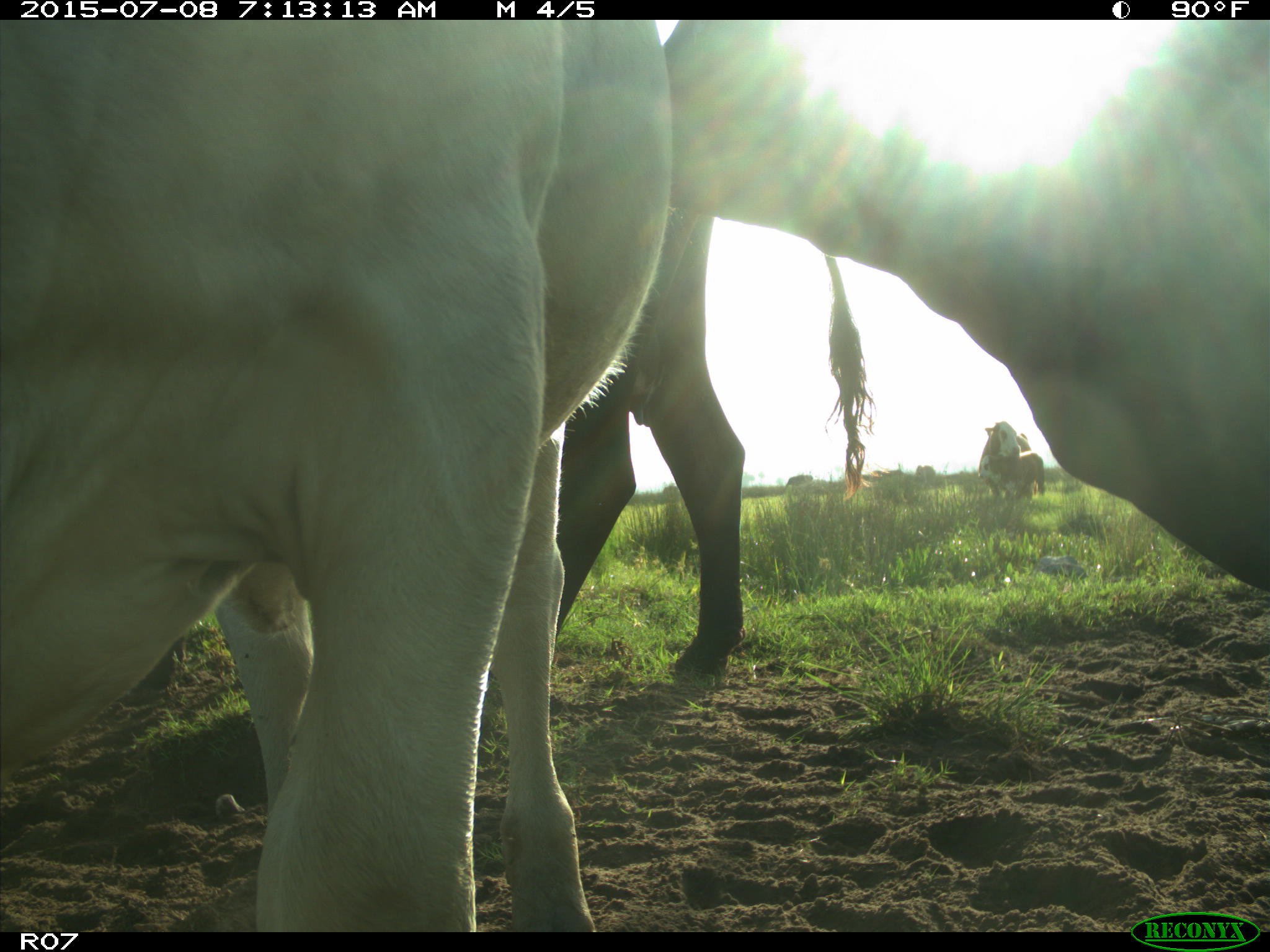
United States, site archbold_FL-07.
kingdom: Animalia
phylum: Chordata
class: Mammalia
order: Artiodactyla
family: Bovidae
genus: Bos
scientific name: Bos taurus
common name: domestic cow